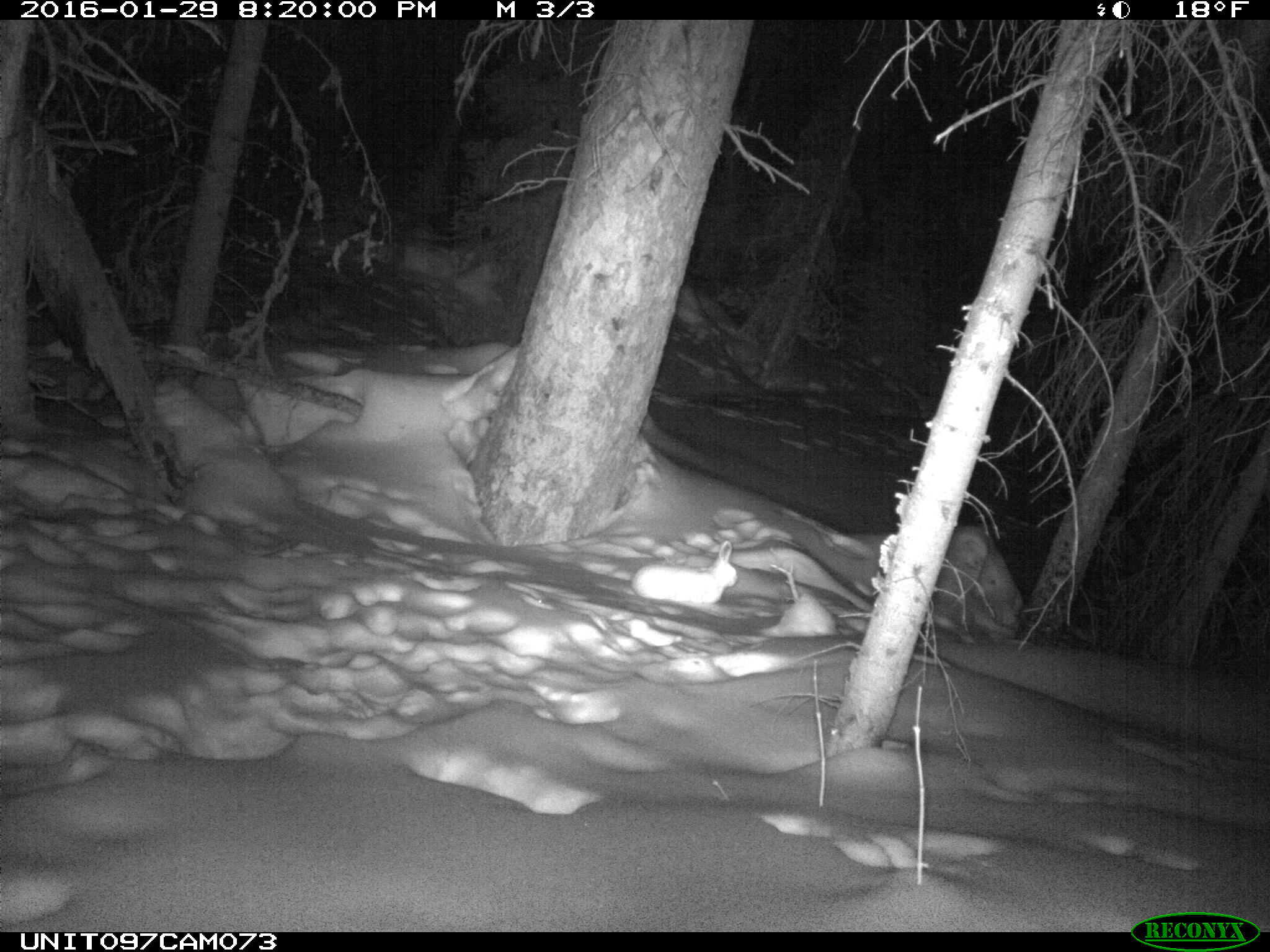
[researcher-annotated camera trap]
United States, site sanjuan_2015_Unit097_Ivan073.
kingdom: Animalia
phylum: Chordata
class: Mammalia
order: Lagomorpha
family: Leporidae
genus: Lepus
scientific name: Lepus americanus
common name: snowshoe hare